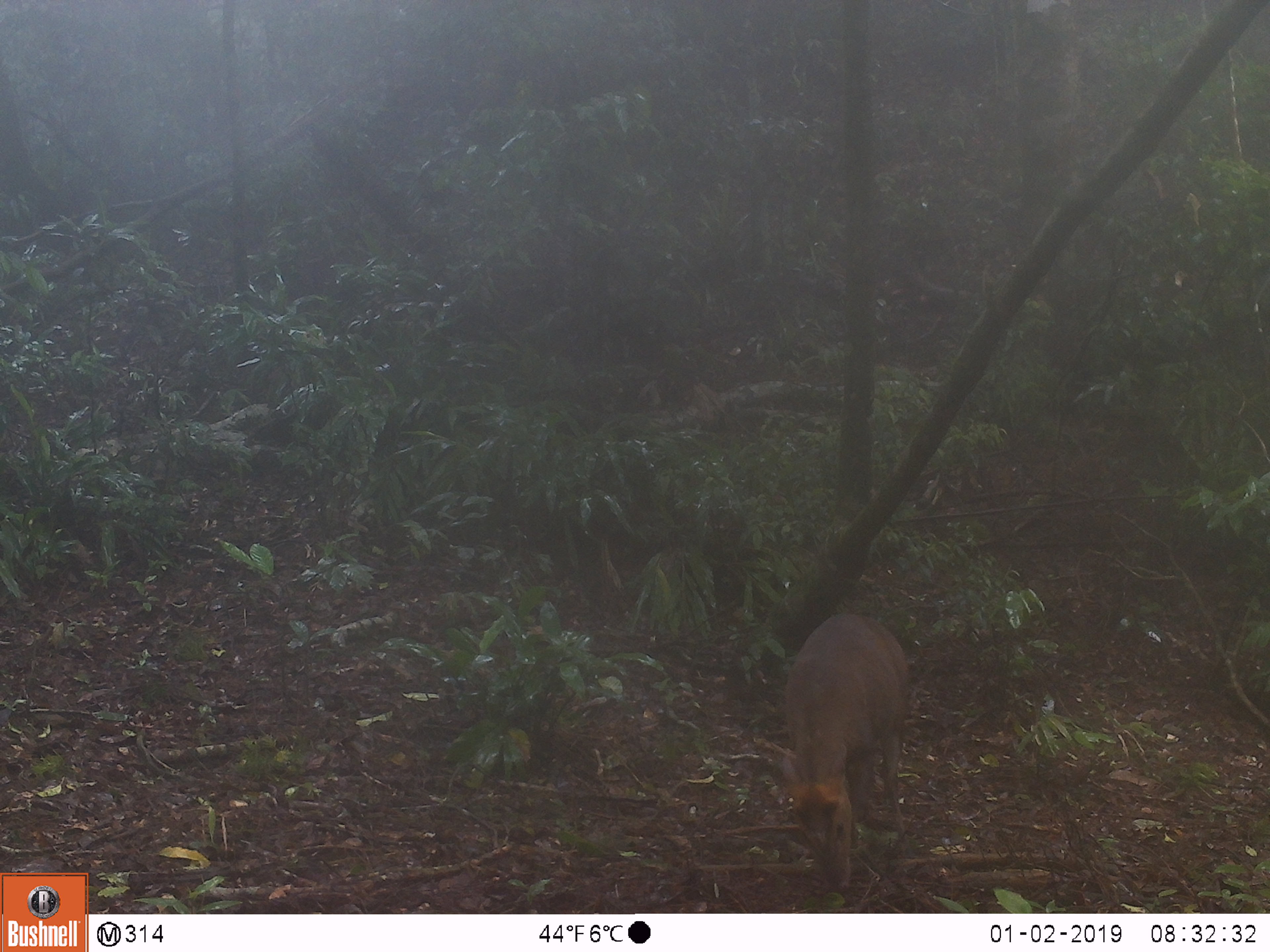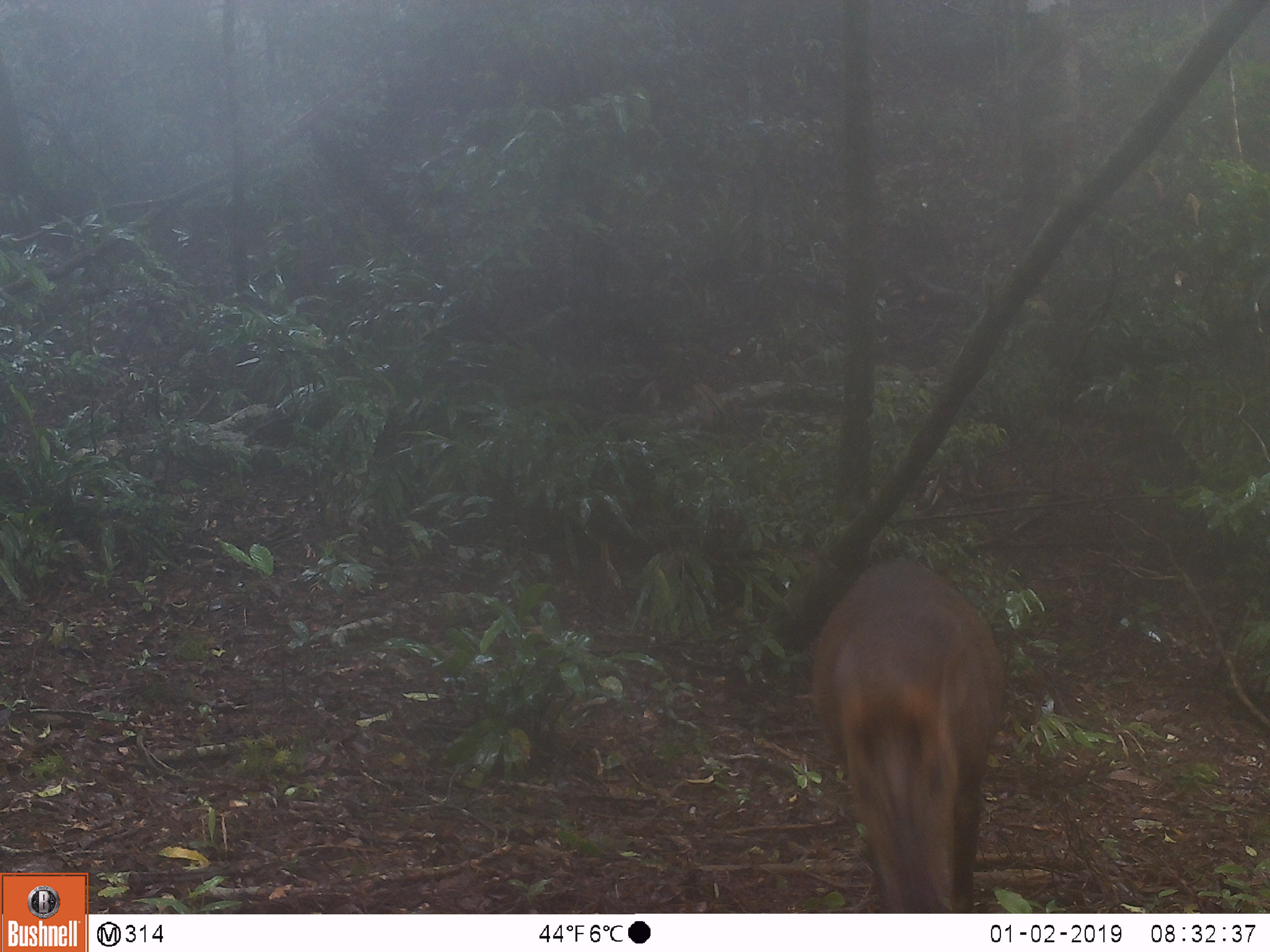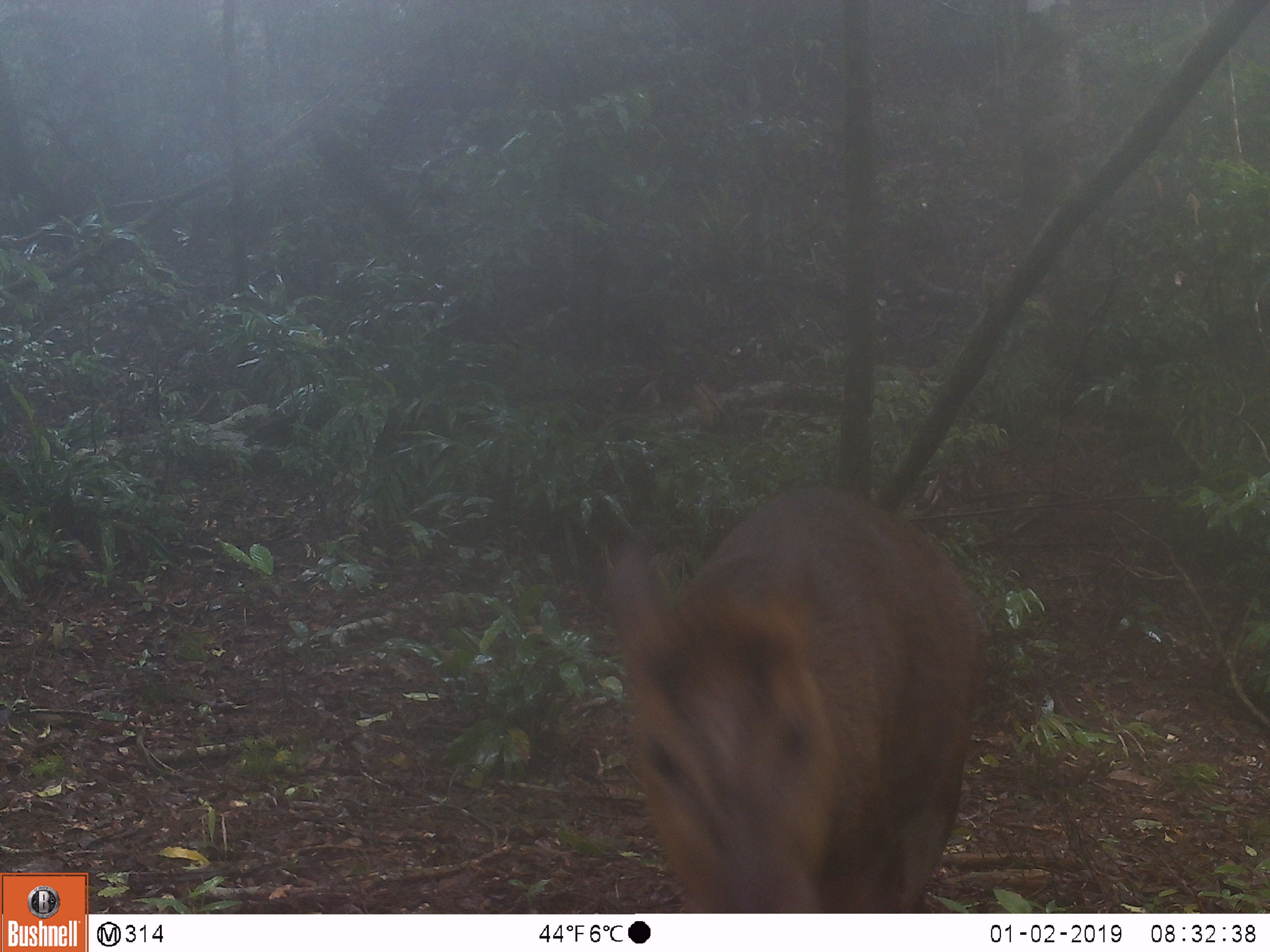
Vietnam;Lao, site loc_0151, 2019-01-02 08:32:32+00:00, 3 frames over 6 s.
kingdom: Animalia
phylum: Chordata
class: Mammalia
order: Artiodactyla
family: Cervidae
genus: Muntiacus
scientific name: Muntiacus rooseveltorum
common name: roosevelt's muntjac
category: roosevelts muntjac group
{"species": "roosevelts muntjac group (roosevelt's muntjac) (Muntiacus rooseveltorum)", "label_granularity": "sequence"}